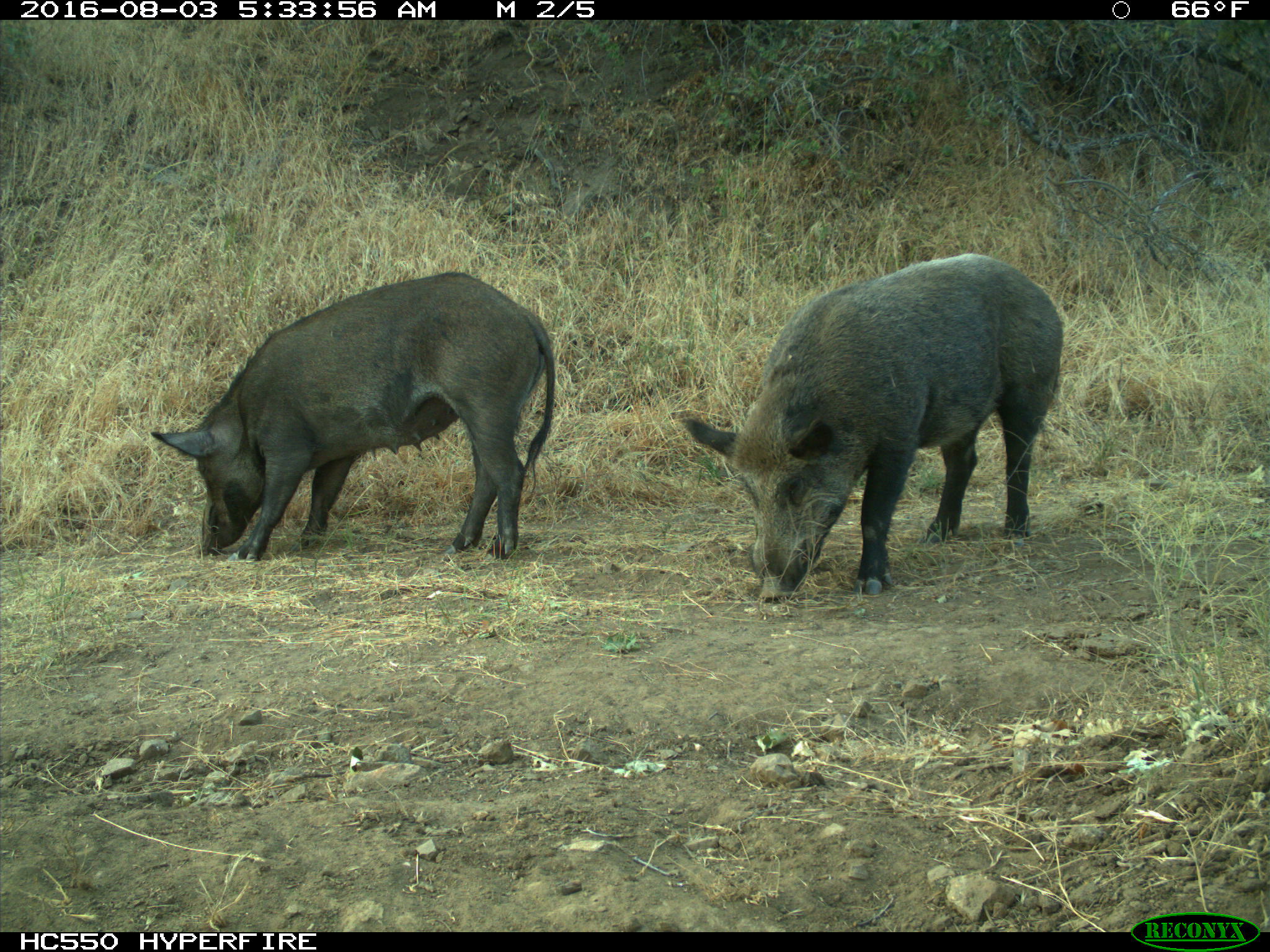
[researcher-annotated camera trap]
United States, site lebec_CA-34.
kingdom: Animalia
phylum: Chordata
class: Mammalia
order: Artiodactyla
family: Suidae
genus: Sus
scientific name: Sus scrofa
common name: wild boar